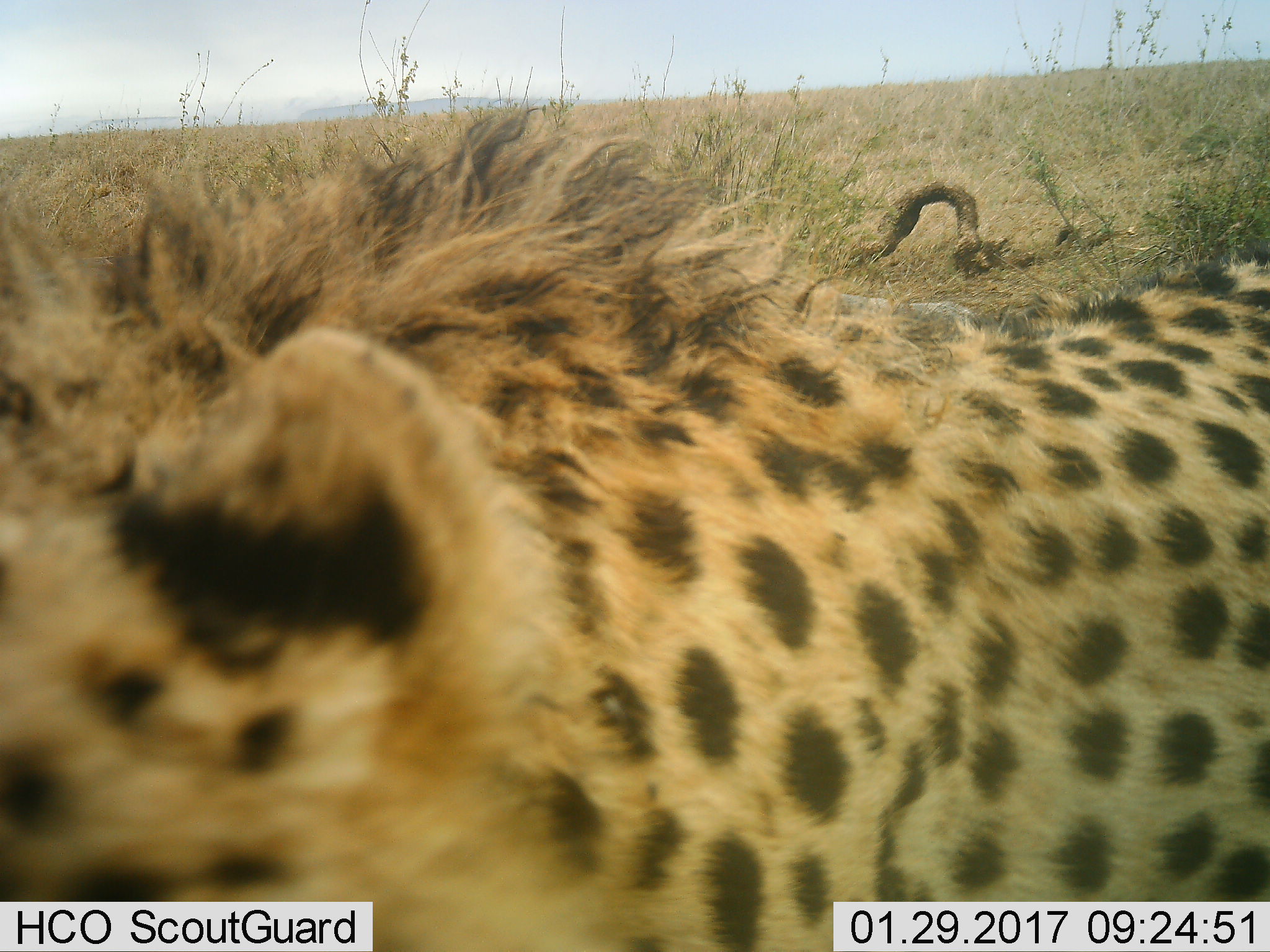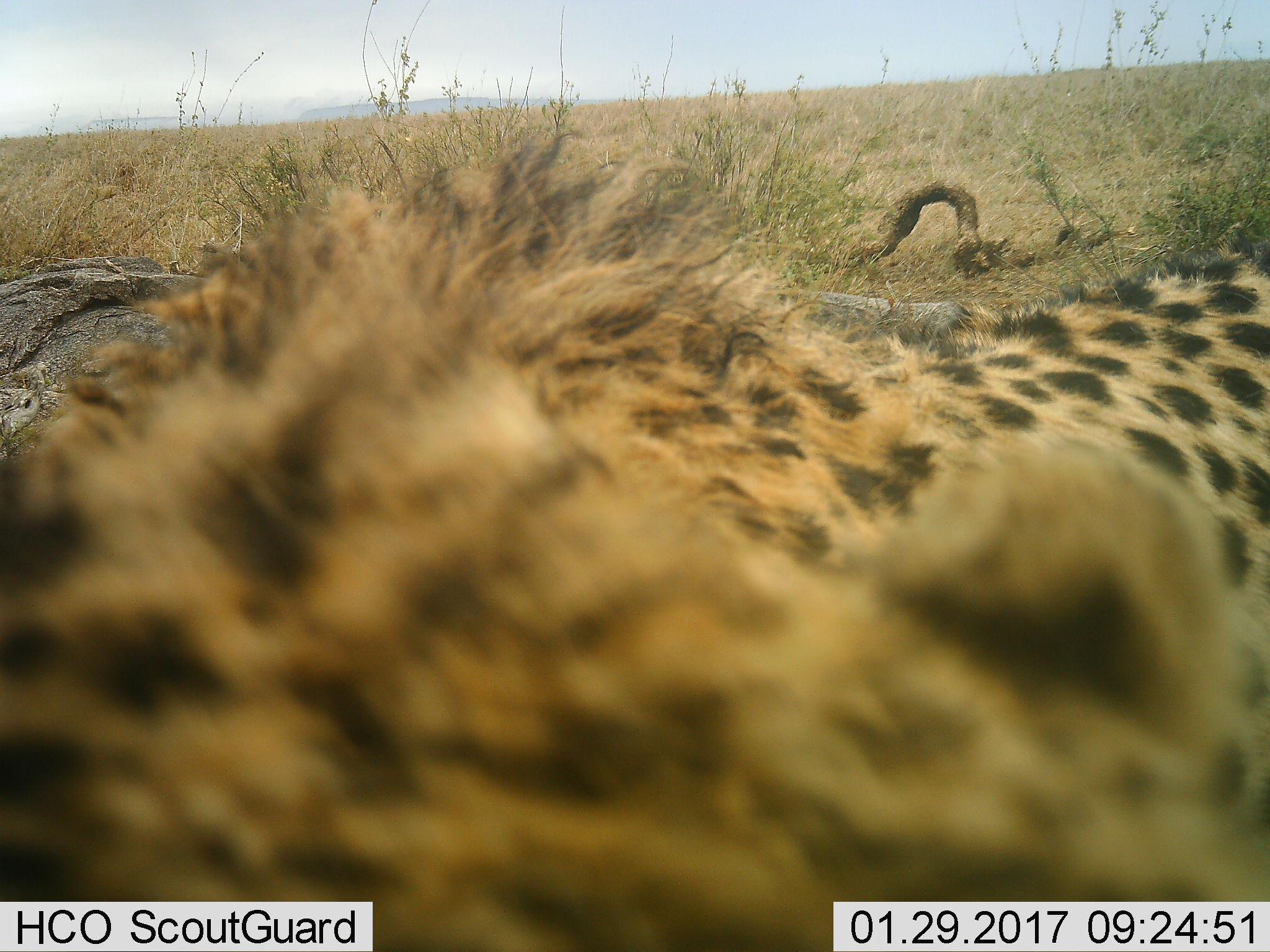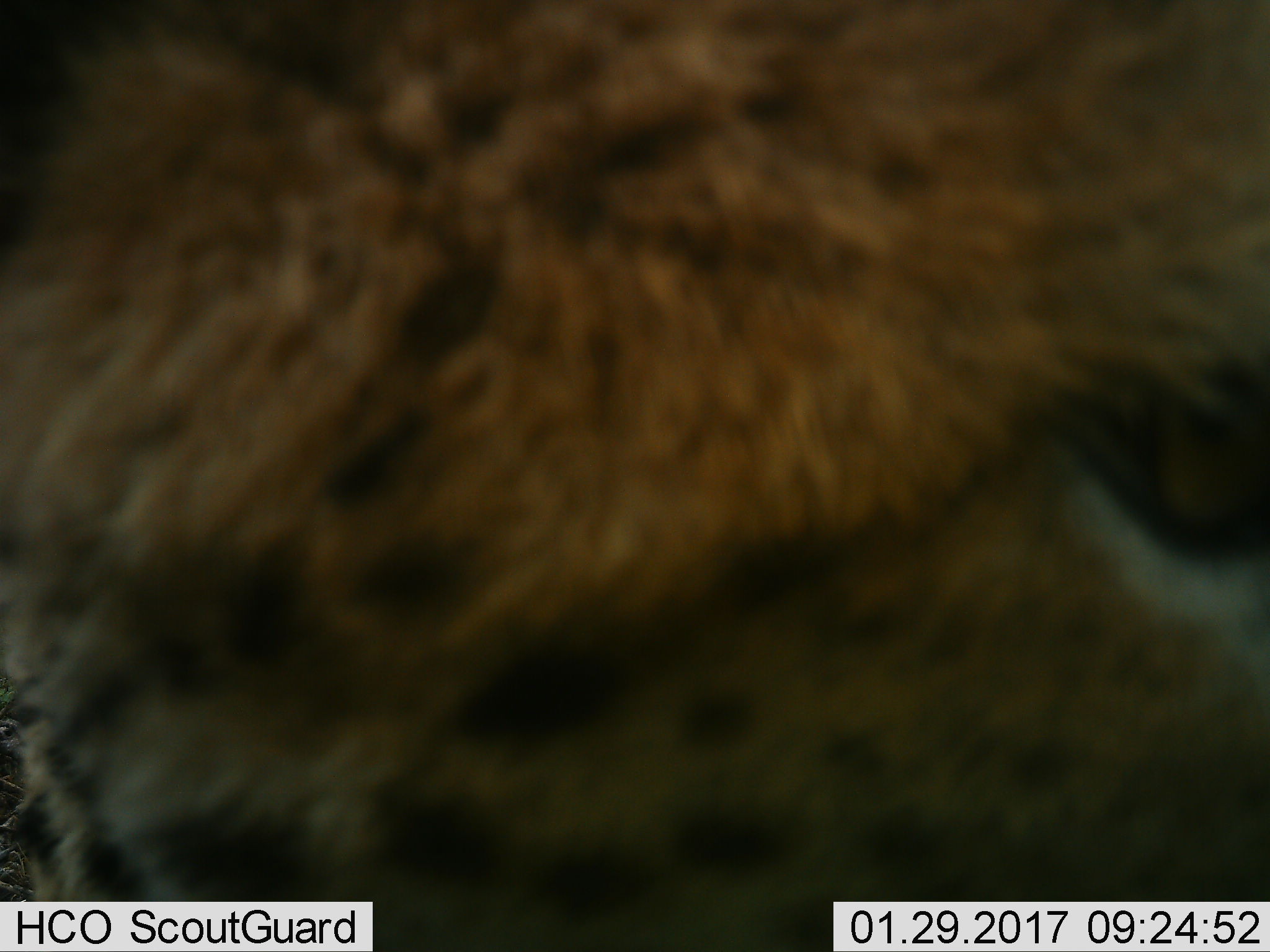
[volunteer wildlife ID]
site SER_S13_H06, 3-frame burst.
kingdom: Animalia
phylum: Chordata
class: Mammalia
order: Carnivora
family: Hyaenidae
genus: Crocuta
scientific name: Crocuta crocuta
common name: spotted hyena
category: hyenaspotted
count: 1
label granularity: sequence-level